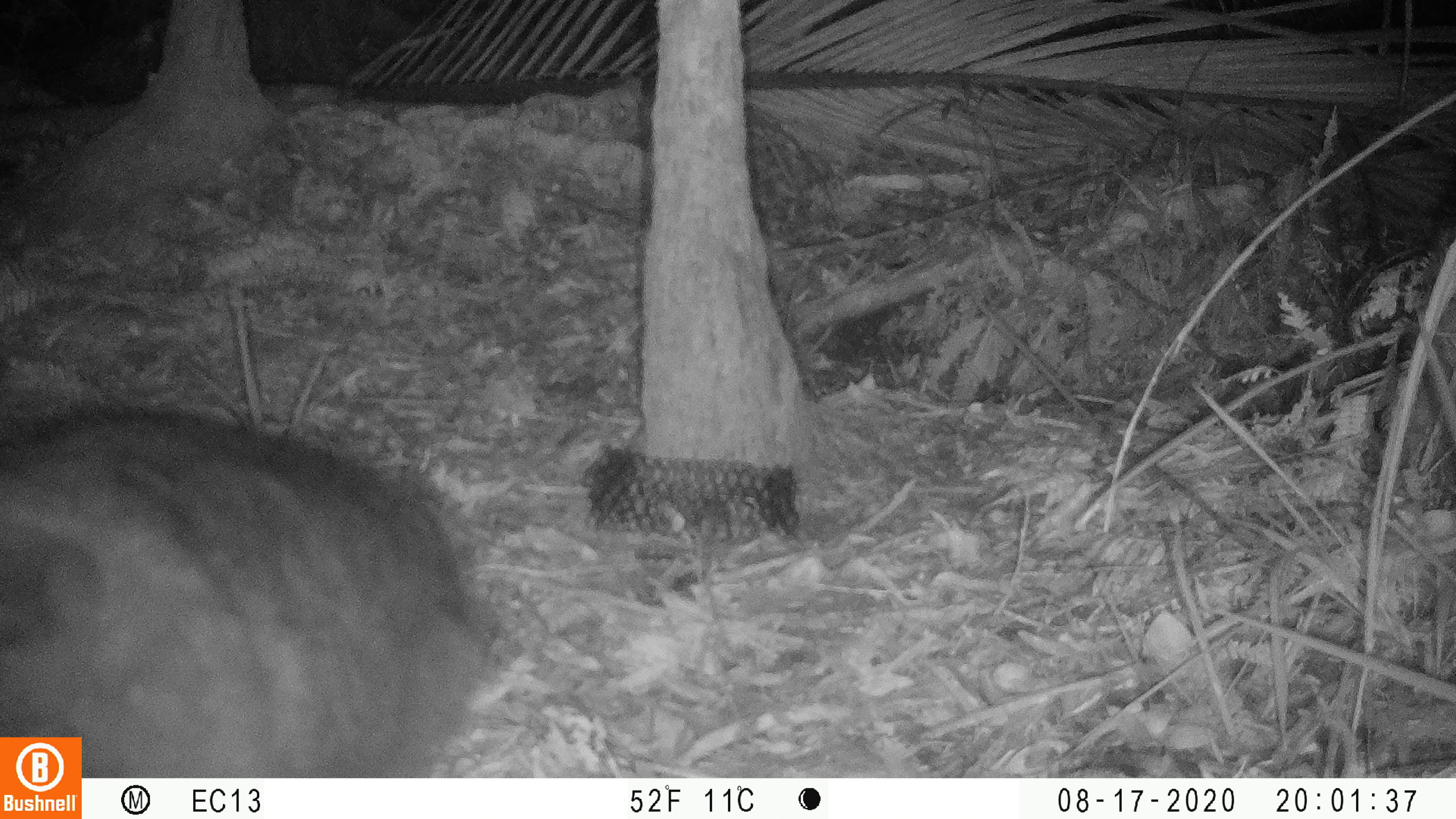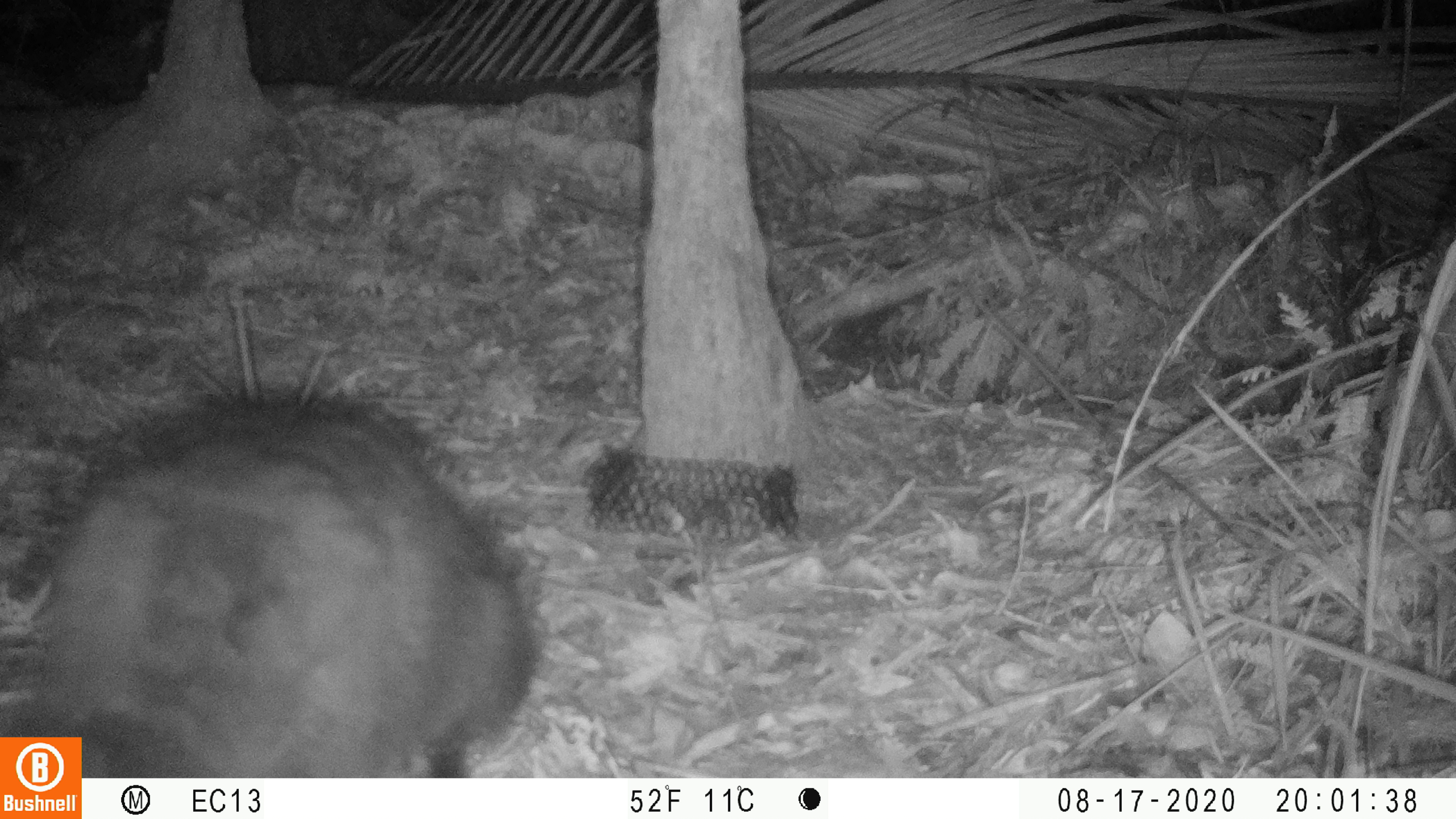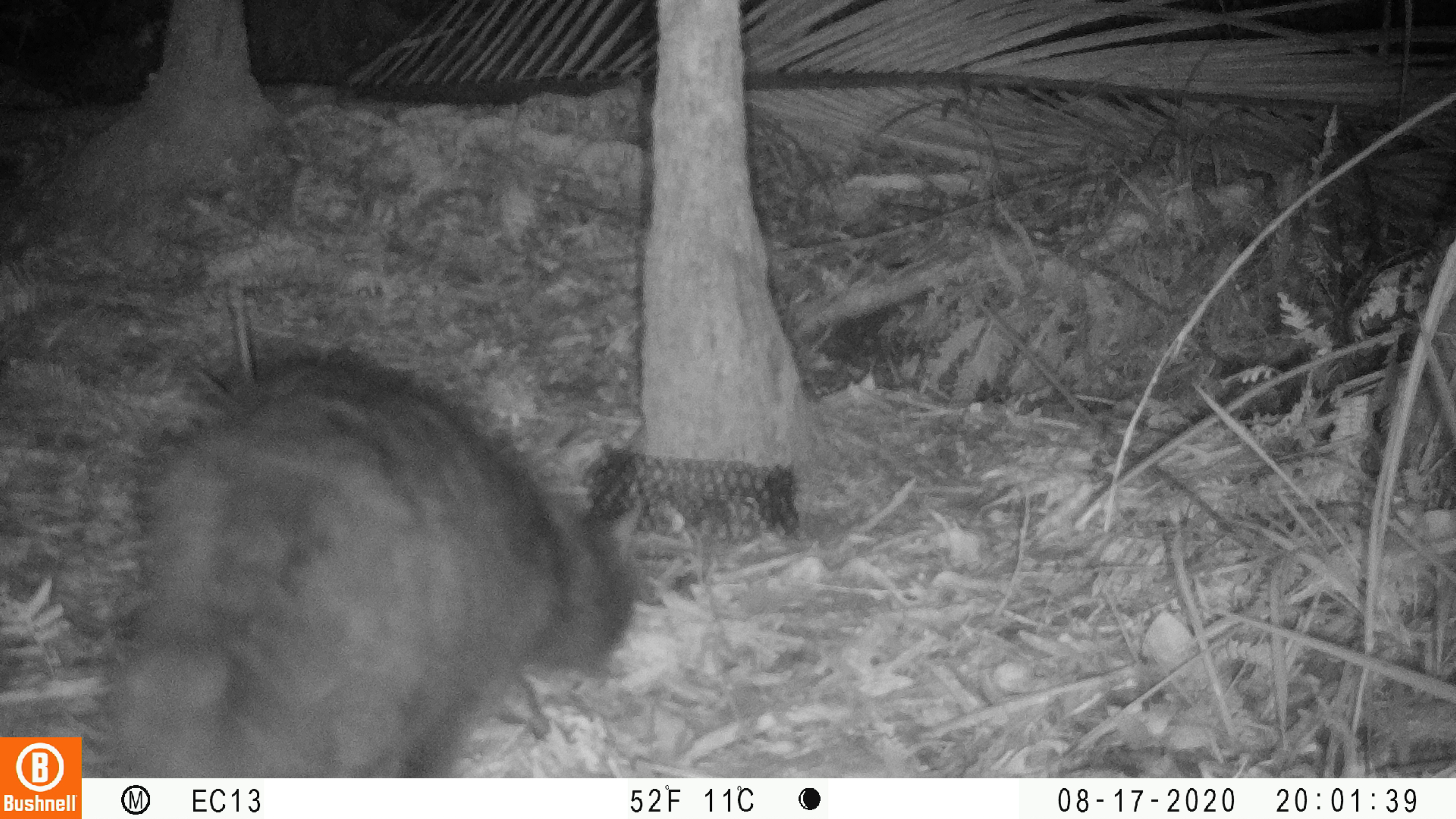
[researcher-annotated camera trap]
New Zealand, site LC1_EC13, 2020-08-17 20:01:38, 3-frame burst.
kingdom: Animalia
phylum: Chordata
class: Mammalia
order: Diprotodontia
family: Phalangeridae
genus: Trichosurus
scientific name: Trichosurus vulpecula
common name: common brushtail possum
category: possum